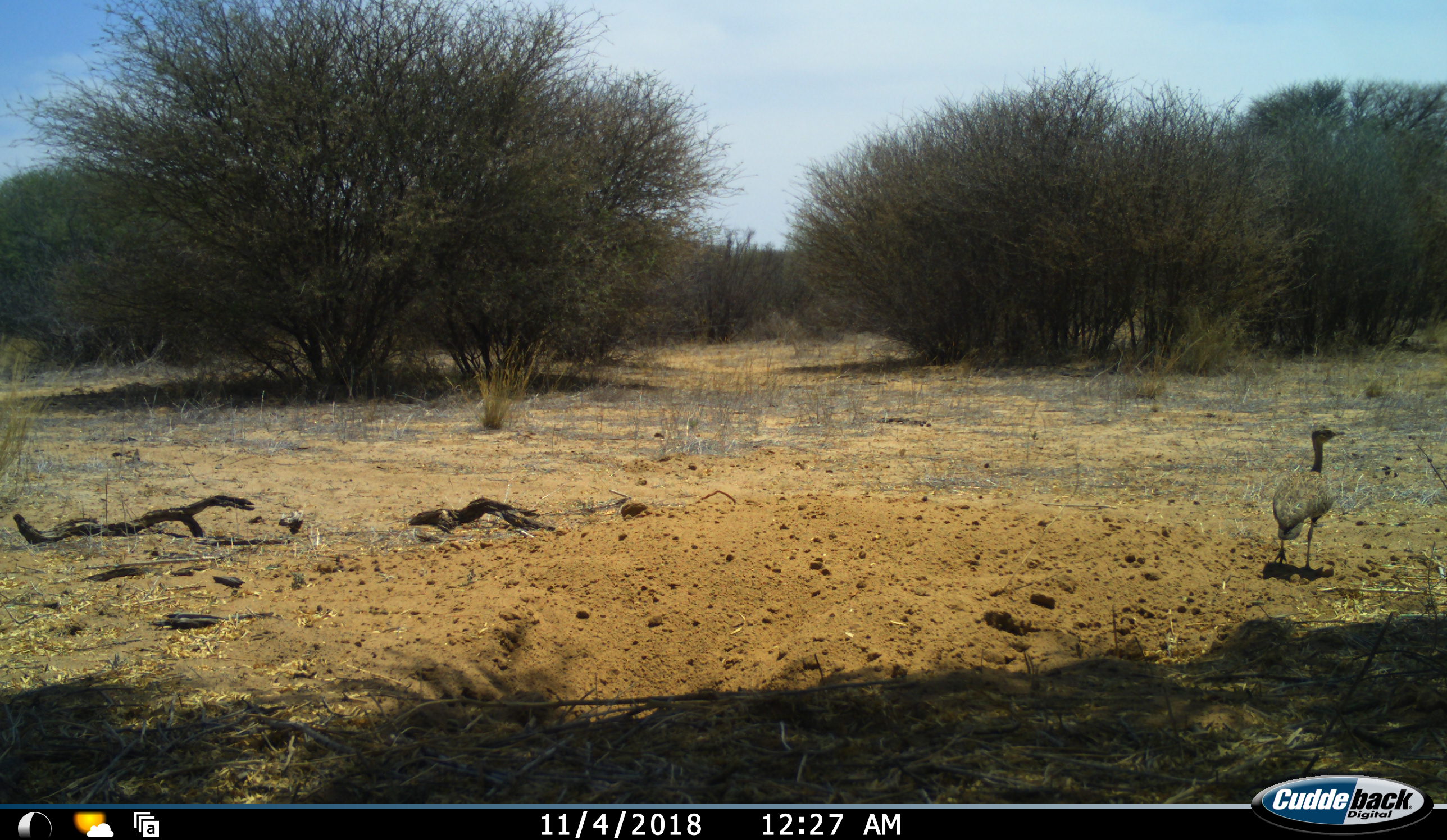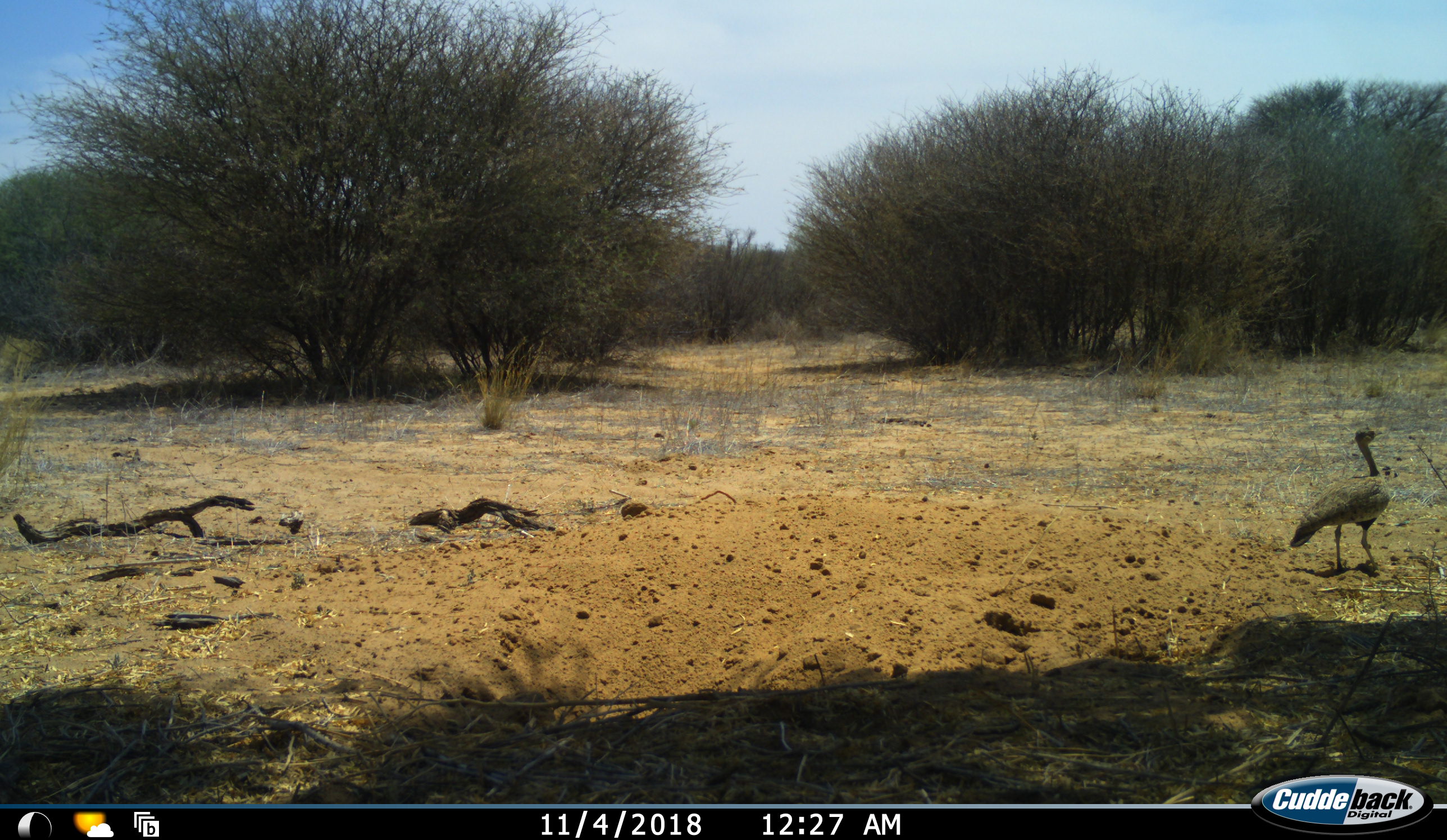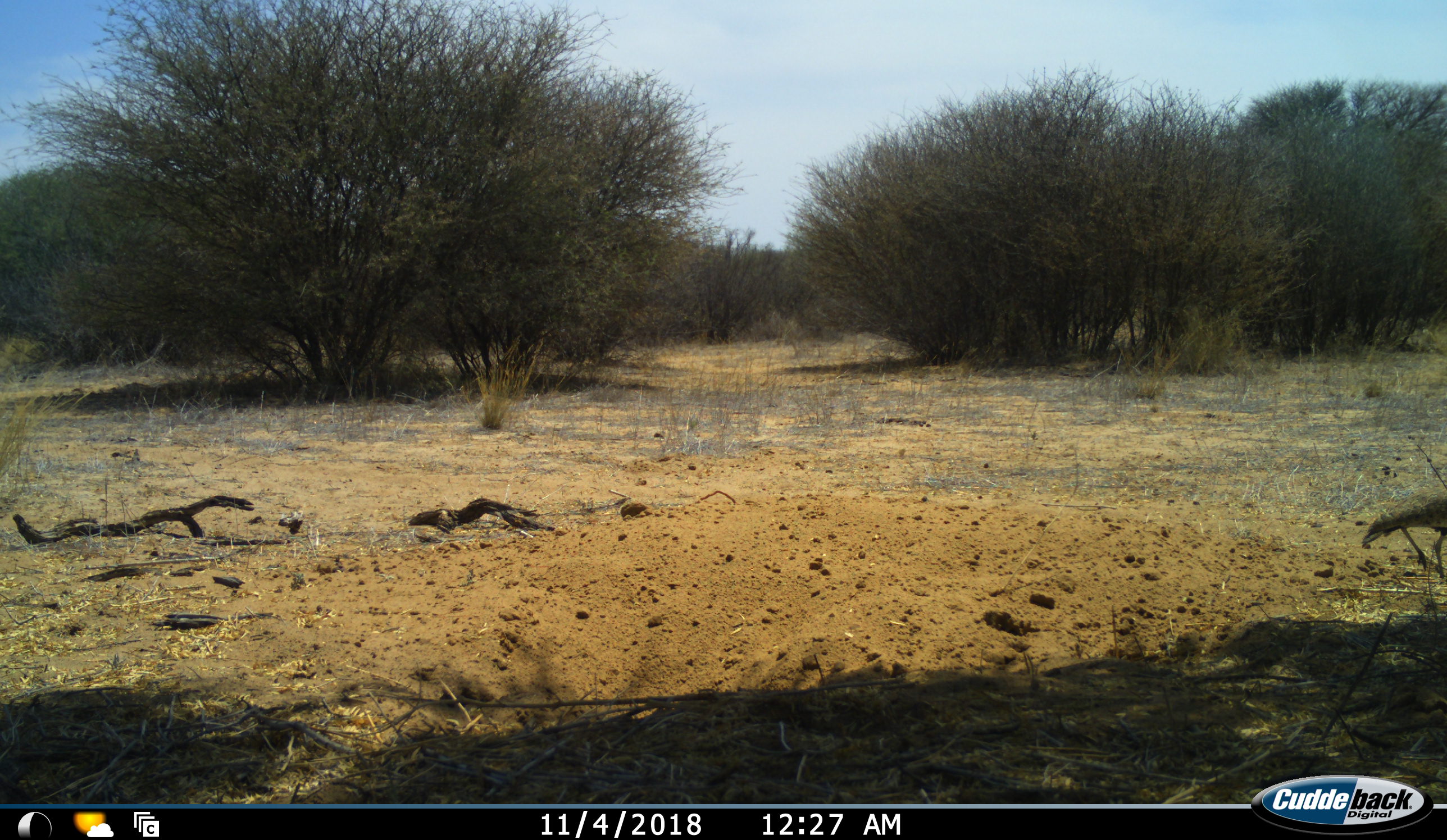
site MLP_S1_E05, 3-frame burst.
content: unidentified animal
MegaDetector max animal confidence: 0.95